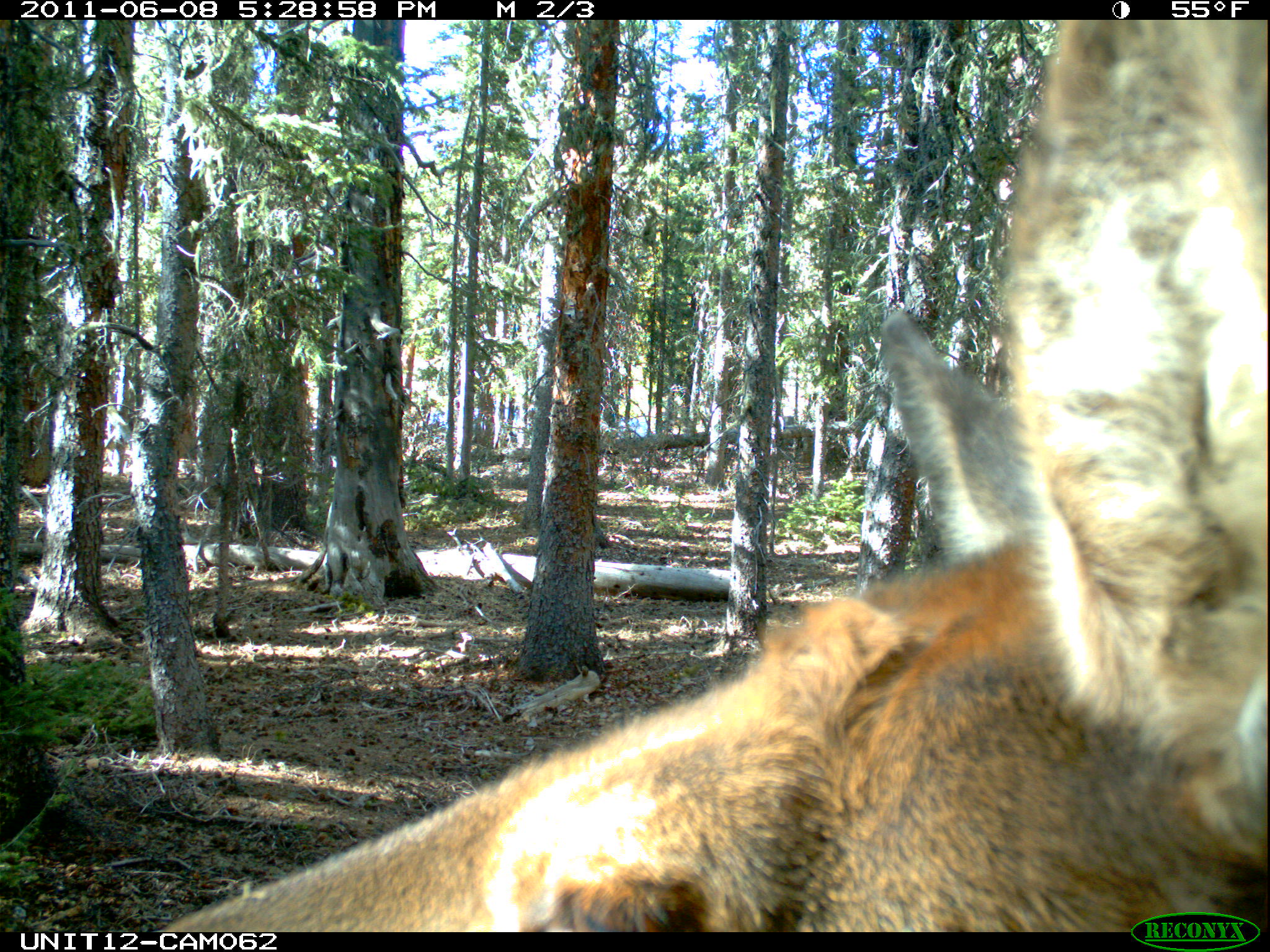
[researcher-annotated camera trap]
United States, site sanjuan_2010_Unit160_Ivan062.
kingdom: Animalia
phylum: Chordata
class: Mammalia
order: Artiodactyla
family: Cervidae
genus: Cervus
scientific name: Cervus elaphus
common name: red deer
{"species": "Cervus elaphus (red deer)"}